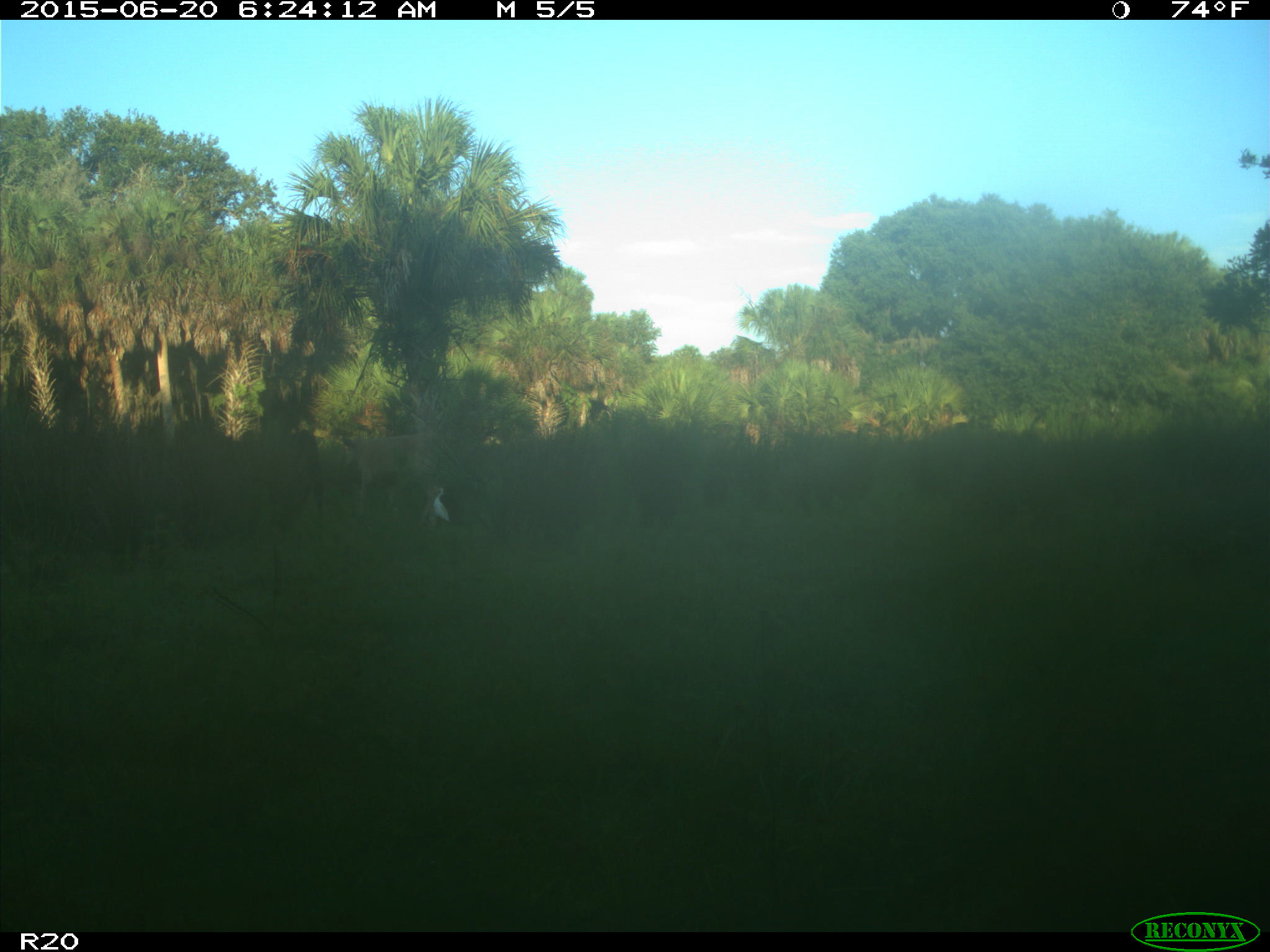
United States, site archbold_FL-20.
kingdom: Animalia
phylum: Chordata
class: Mammalia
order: Artiodactyla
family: Bovidae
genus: Bos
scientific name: Bos taurus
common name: domestic cow